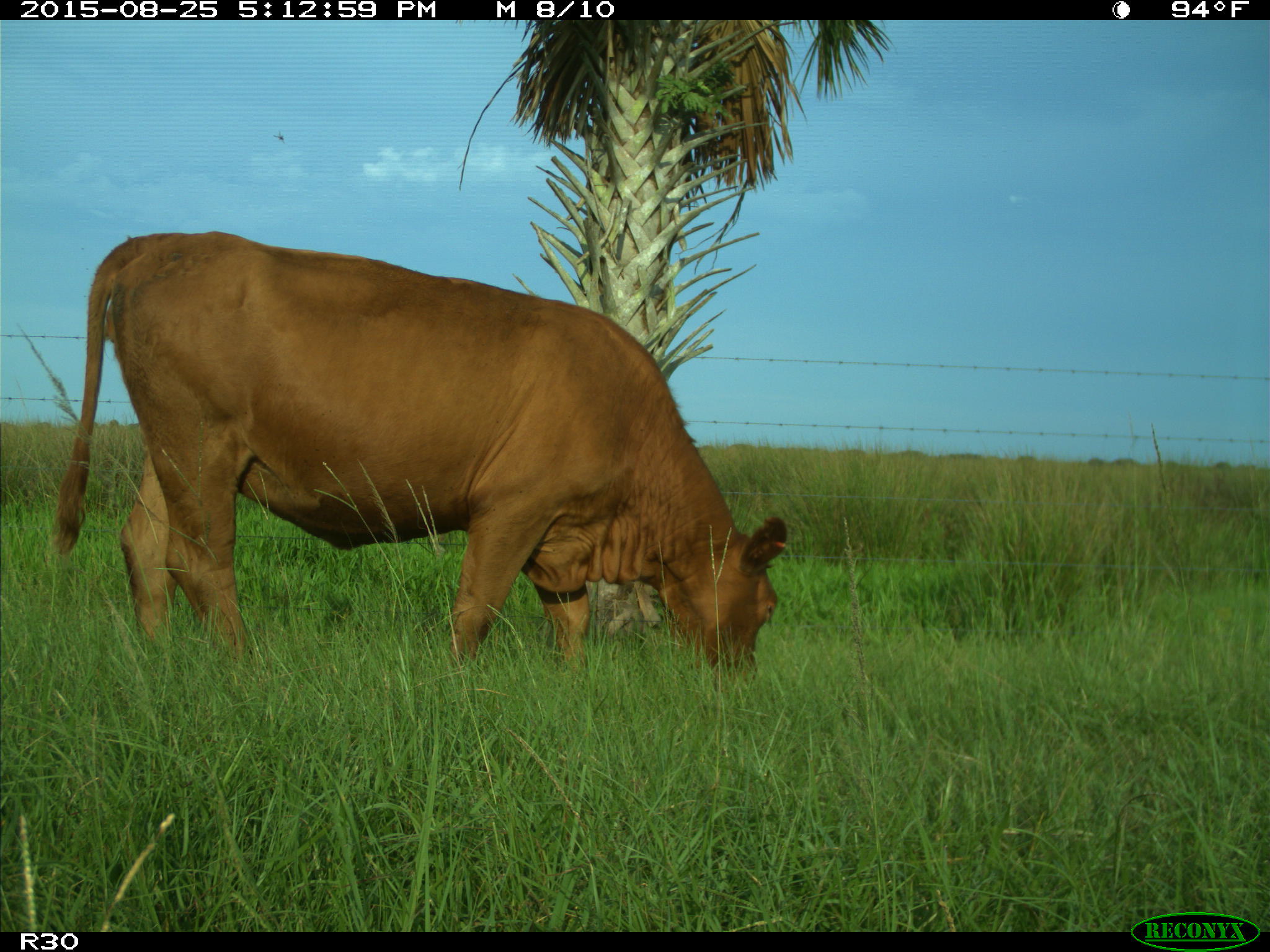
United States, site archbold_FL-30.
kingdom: Animalia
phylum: Chordata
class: Mammalia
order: Artiodactyla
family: Bovidae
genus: Bos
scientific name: Bos taurus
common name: domestic cow